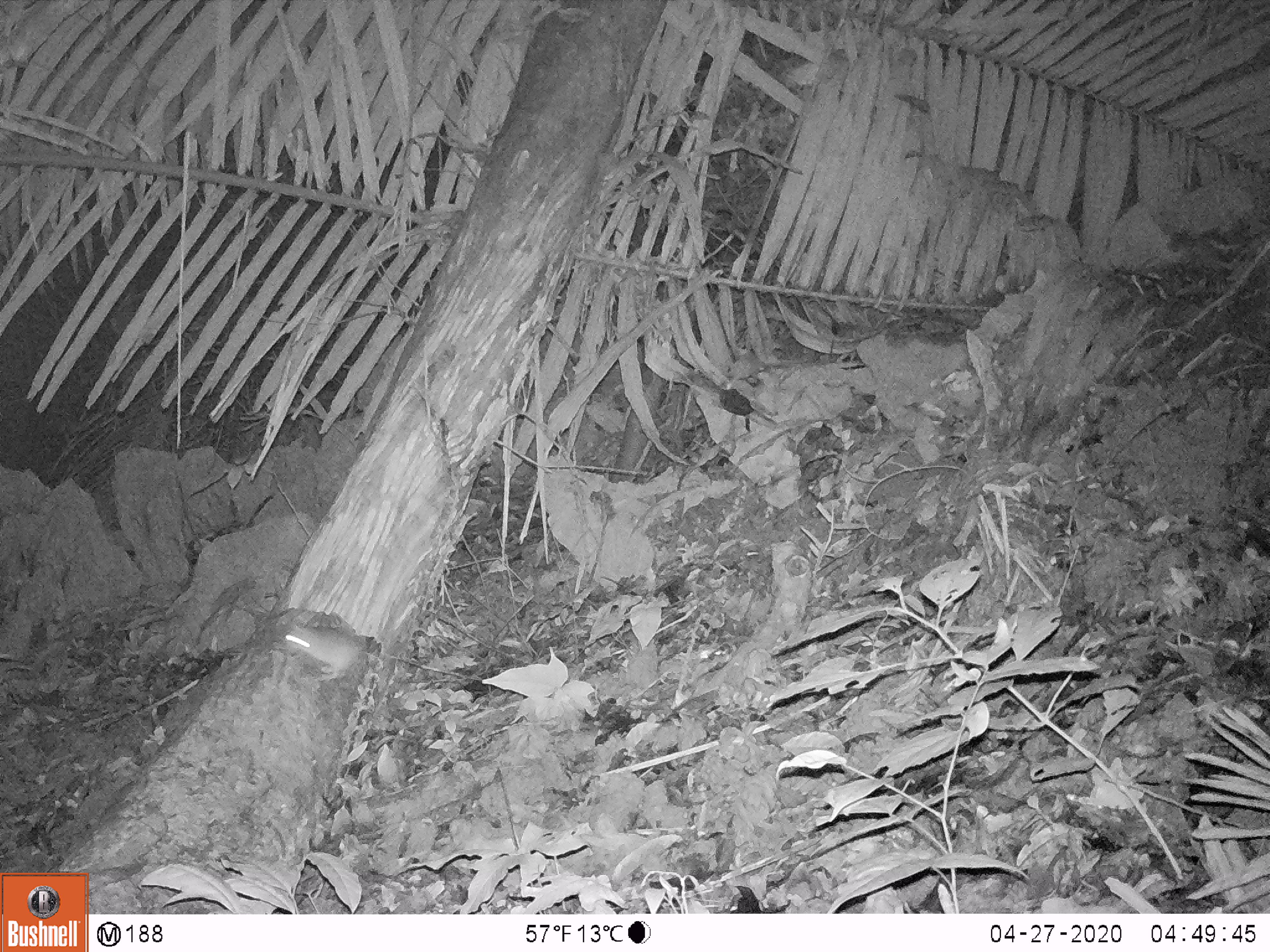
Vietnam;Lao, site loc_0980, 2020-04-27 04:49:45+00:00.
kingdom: Animalia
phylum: Chordata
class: Mammalia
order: Rodentia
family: Muridae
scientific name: Muridae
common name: old-world mice and rats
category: unidentified murid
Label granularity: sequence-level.